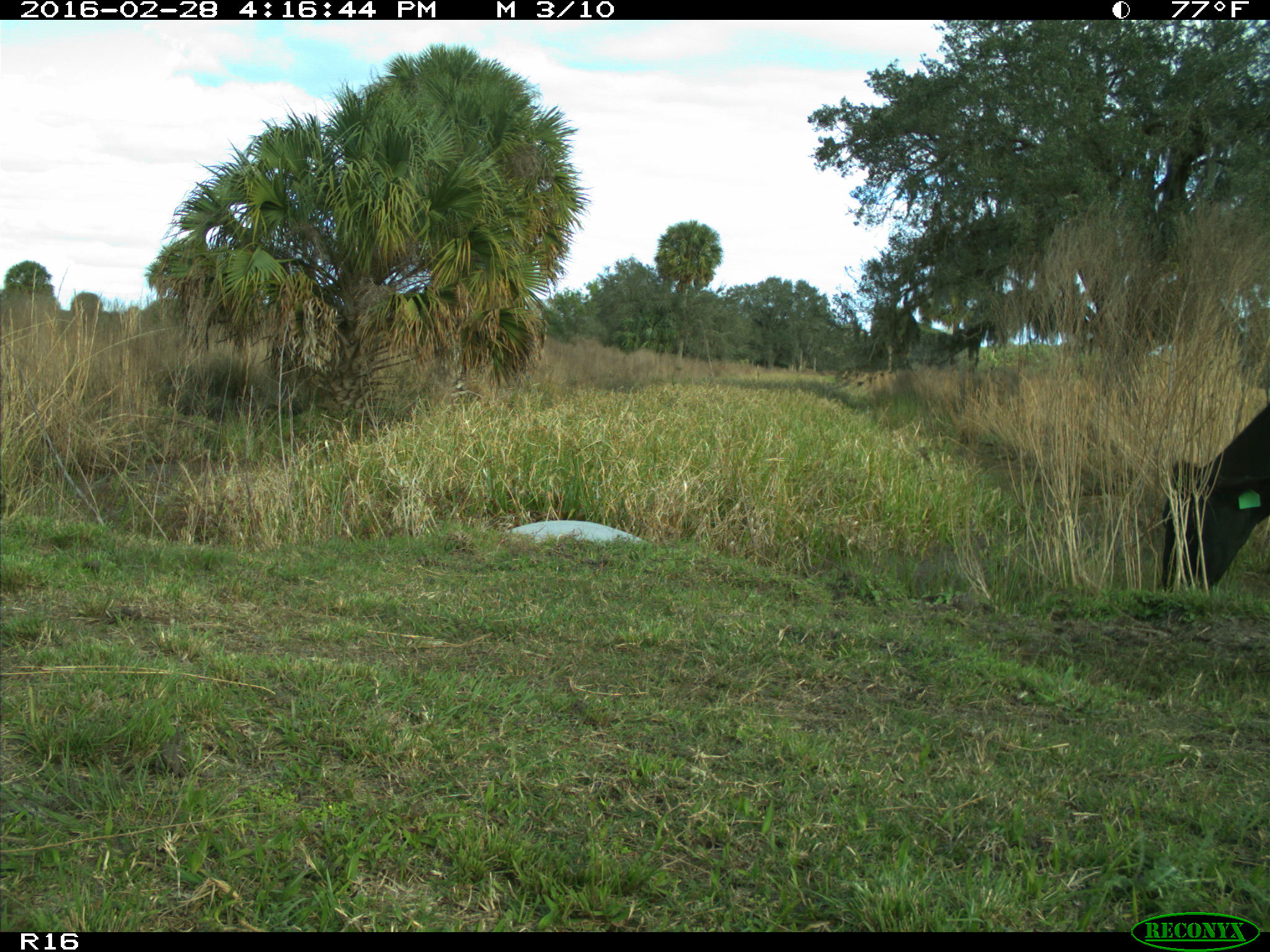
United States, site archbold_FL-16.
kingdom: Animalia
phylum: Chordata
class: Mammalia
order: Artiodactyla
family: Bovidae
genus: Bos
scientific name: Bos taurus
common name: domestic cow